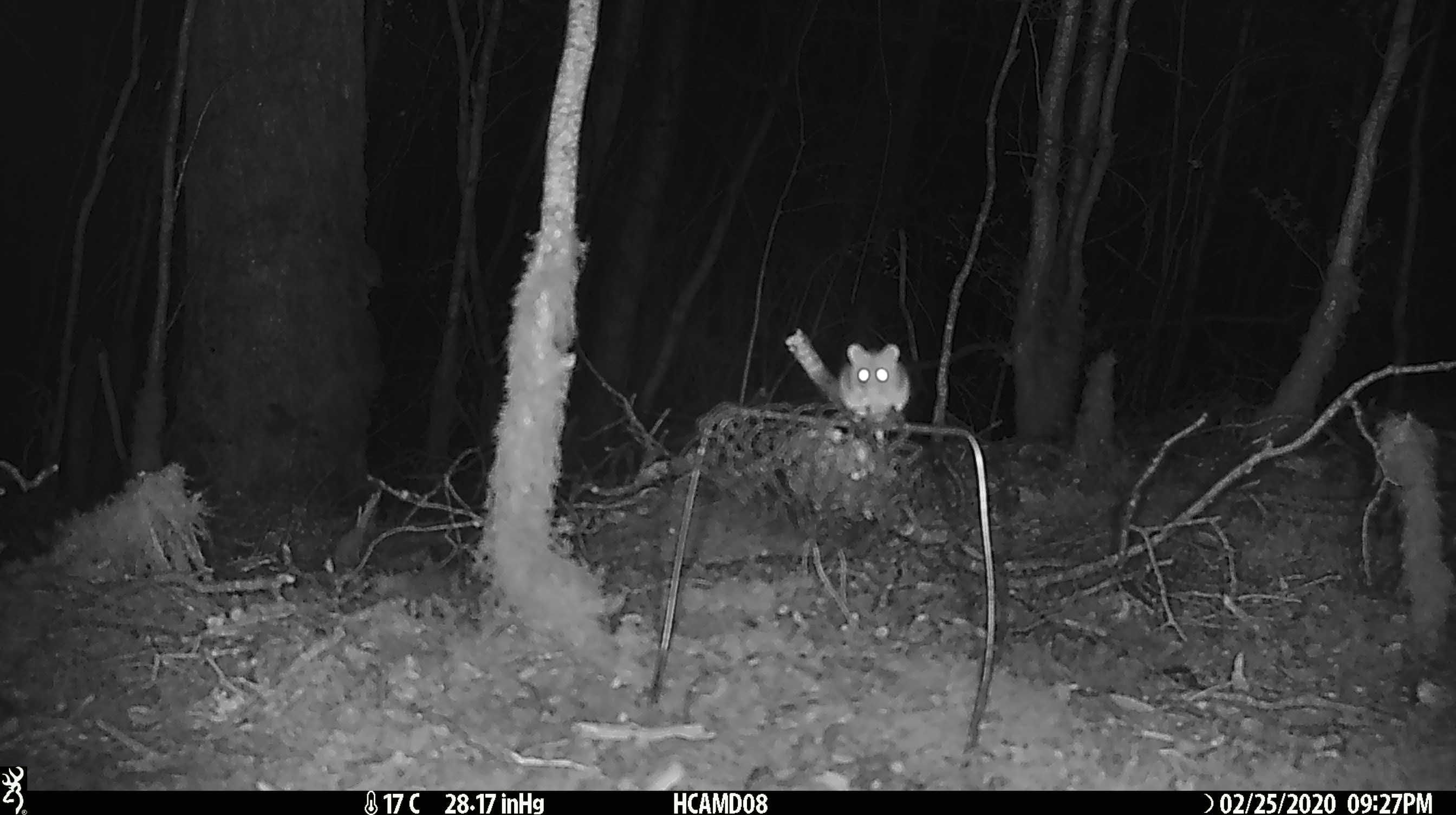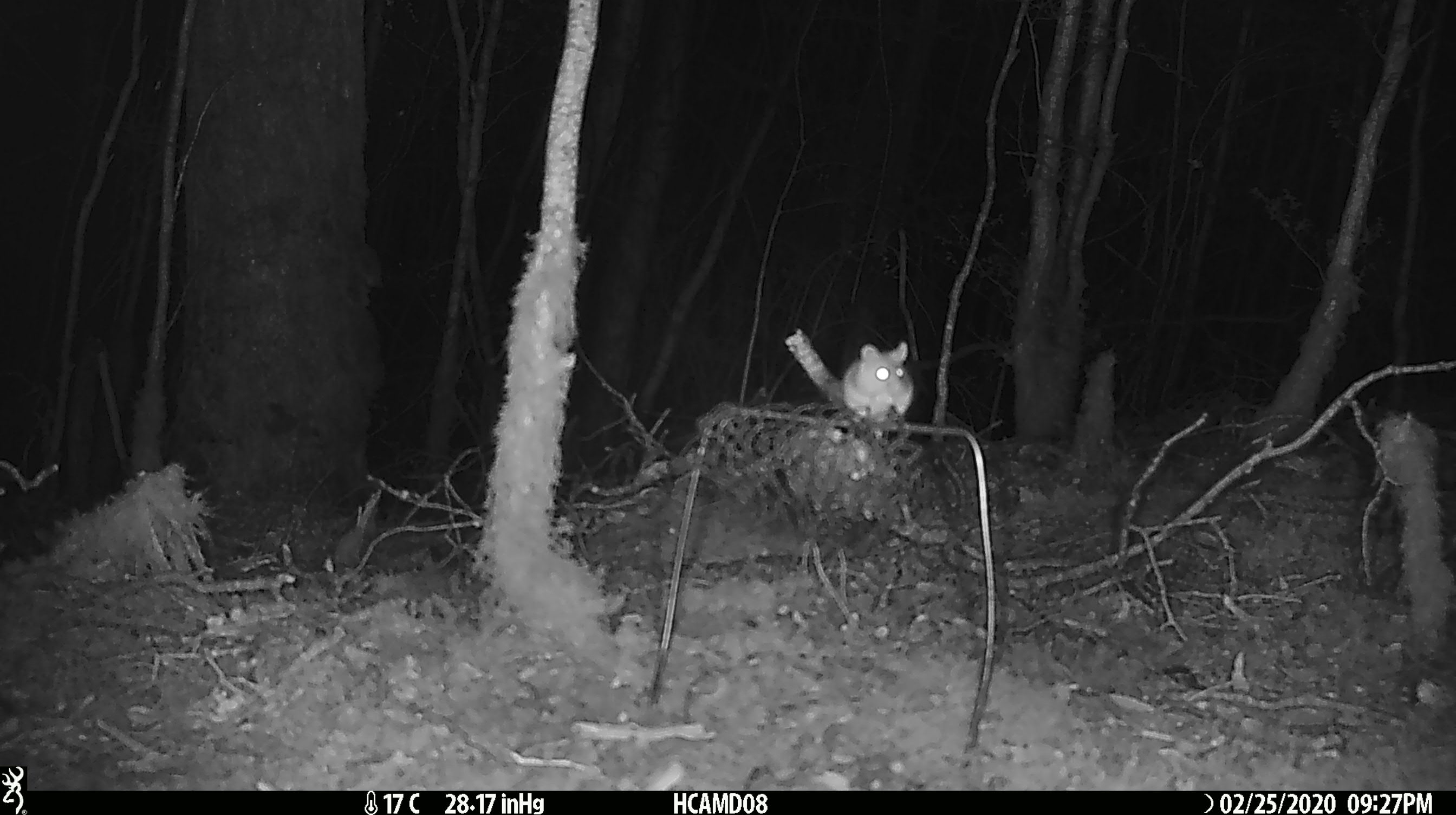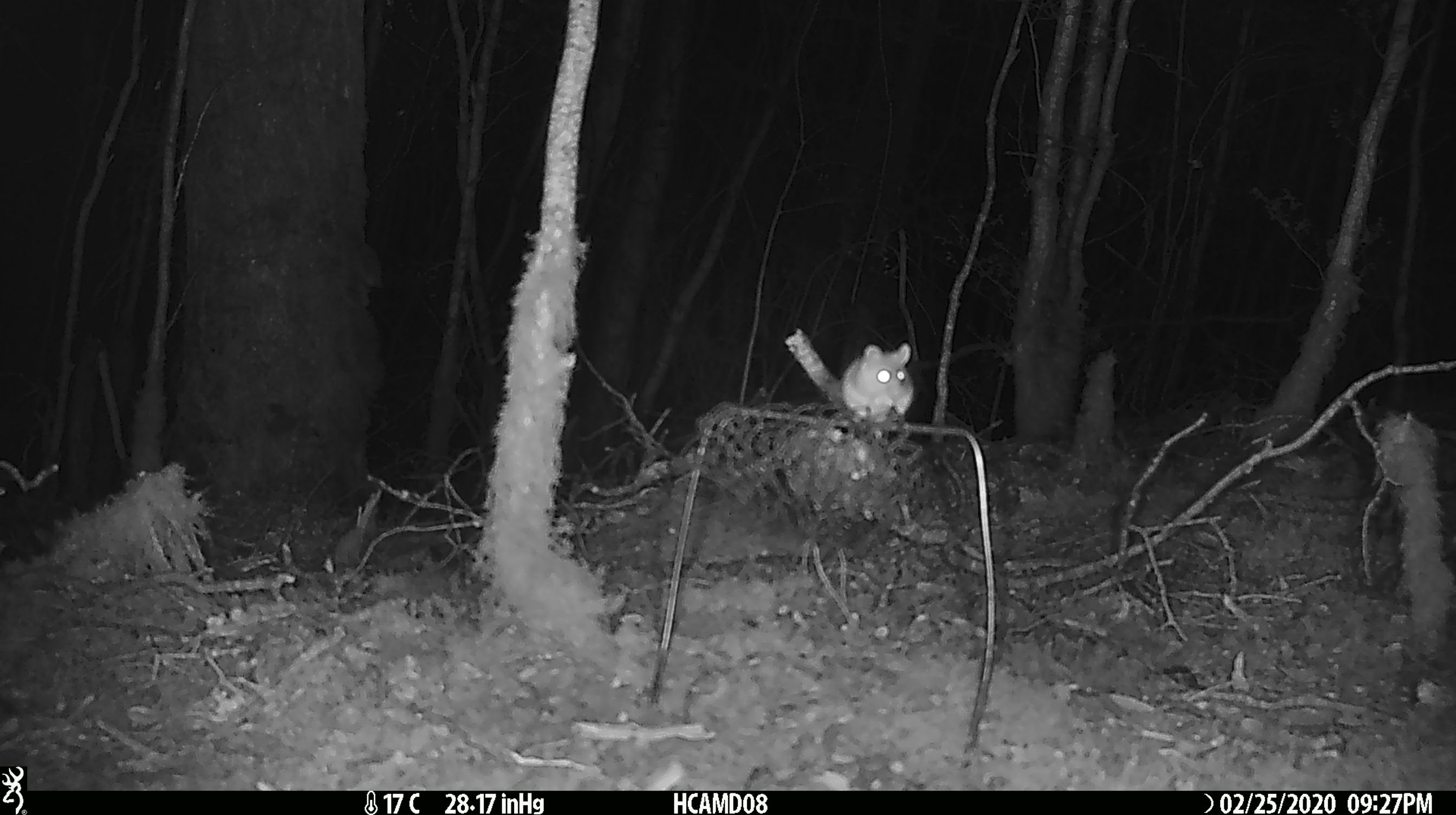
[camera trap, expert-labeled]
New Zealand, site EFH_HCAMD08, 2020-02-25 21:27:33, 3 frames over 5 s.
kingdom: Animalia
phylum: Chordata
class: Mammalia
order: Rodentia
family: Muridae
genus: Mus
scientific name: Mus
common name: mouse